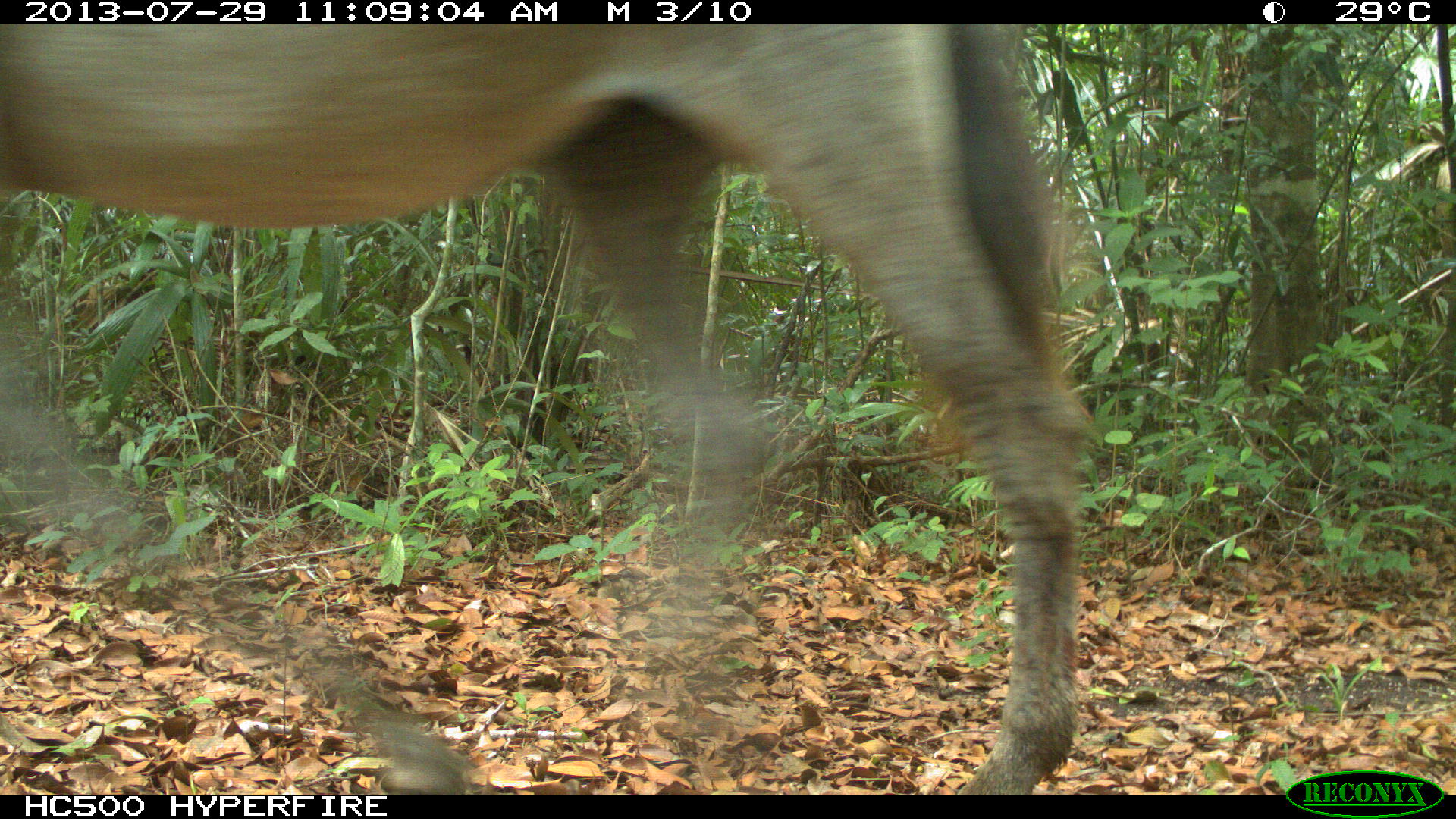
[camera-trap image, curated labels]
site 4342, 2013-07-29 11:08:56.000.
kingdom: Animalia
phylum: Chordata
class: Mammalia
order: Perissodactyla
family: Equidae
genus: Equus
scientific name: Equus ferus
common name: wild horse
Equus ferus (wild horse), count 1.